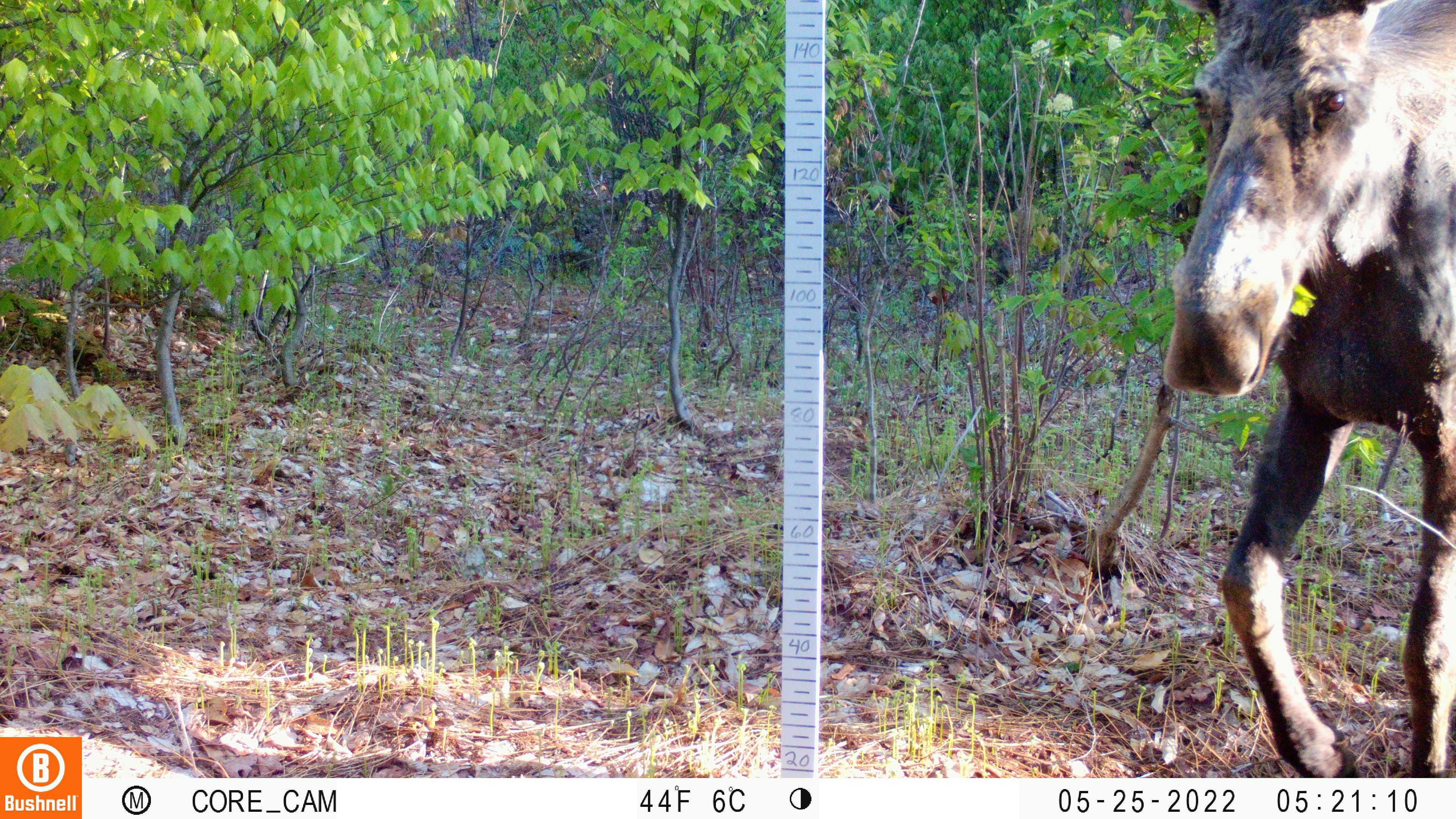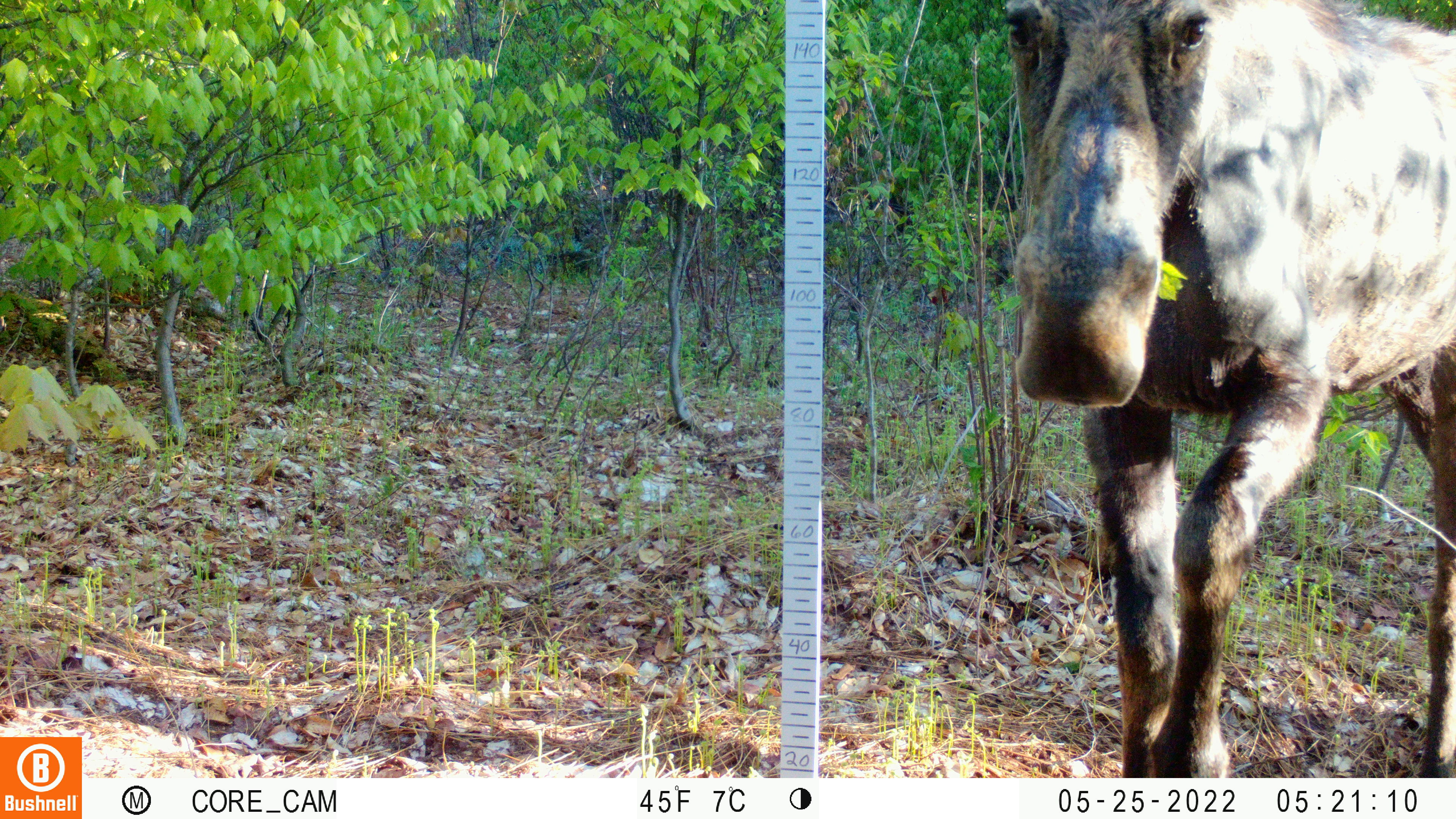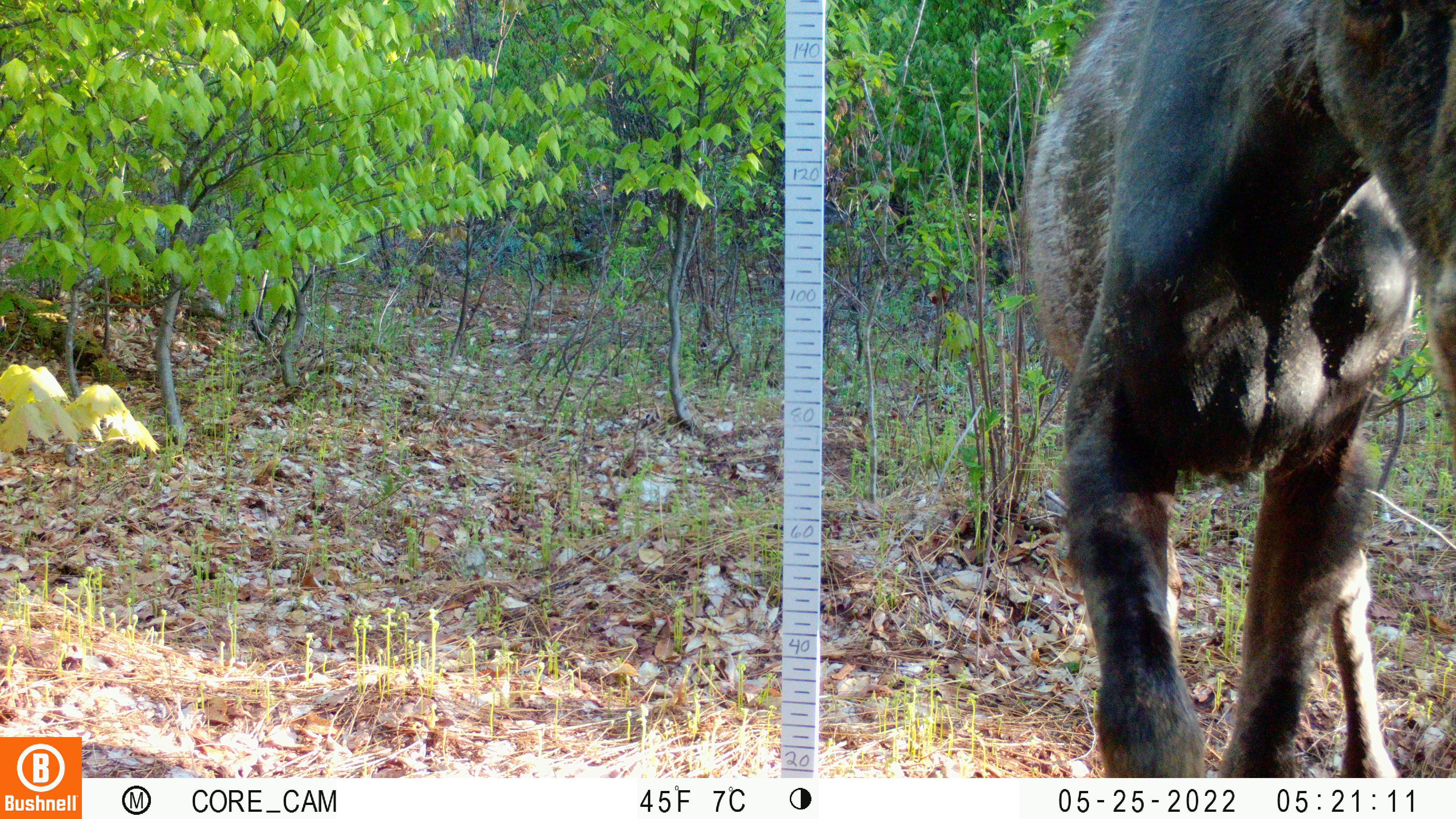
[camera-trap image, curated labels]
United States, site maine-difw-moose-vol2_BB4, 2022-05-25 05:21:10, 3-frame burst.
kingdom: Animalia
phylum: Chordata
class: Mammalia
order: Artiodactyla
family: Cervidae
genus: Alces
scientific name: Alces alces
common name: moose